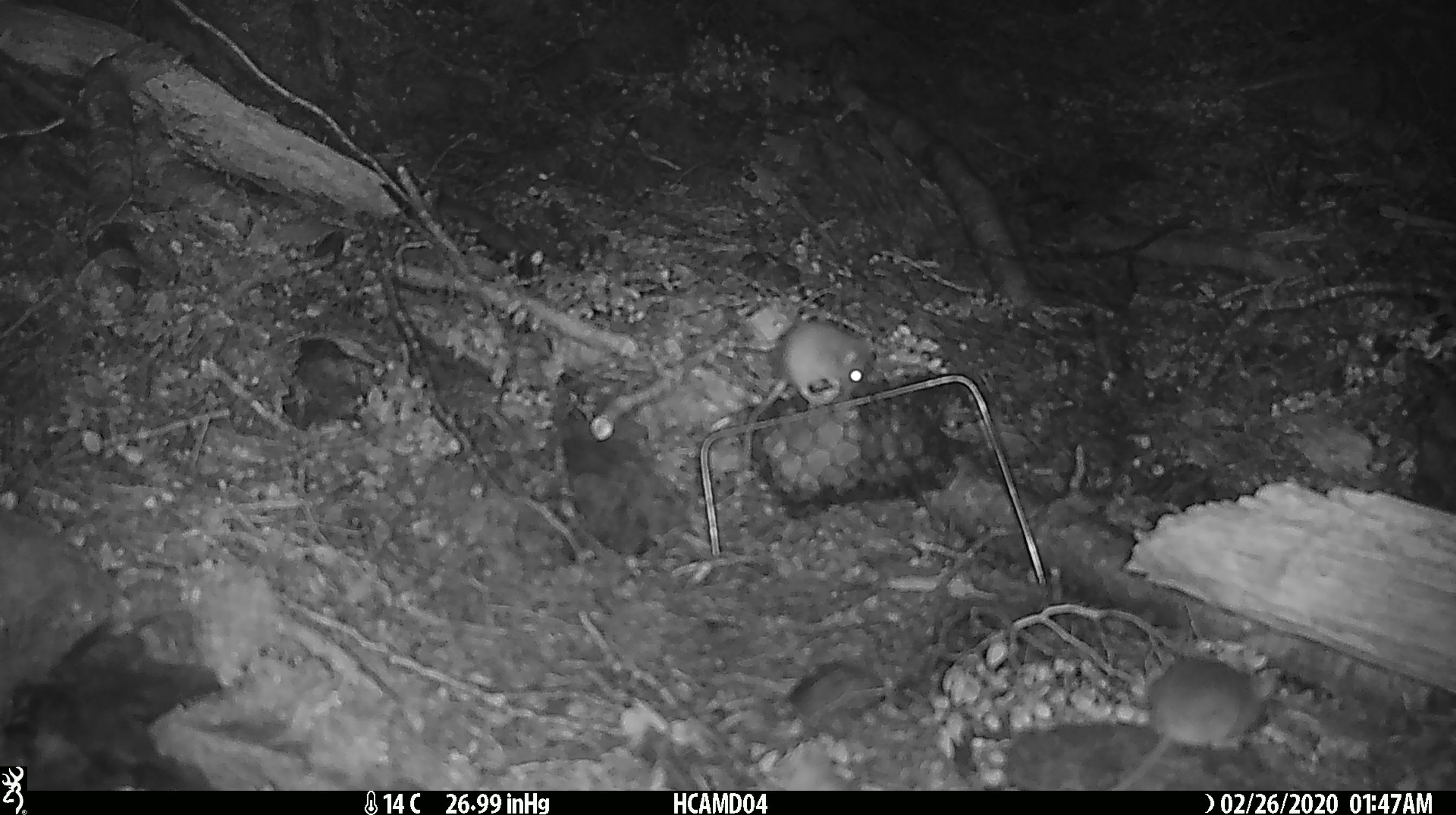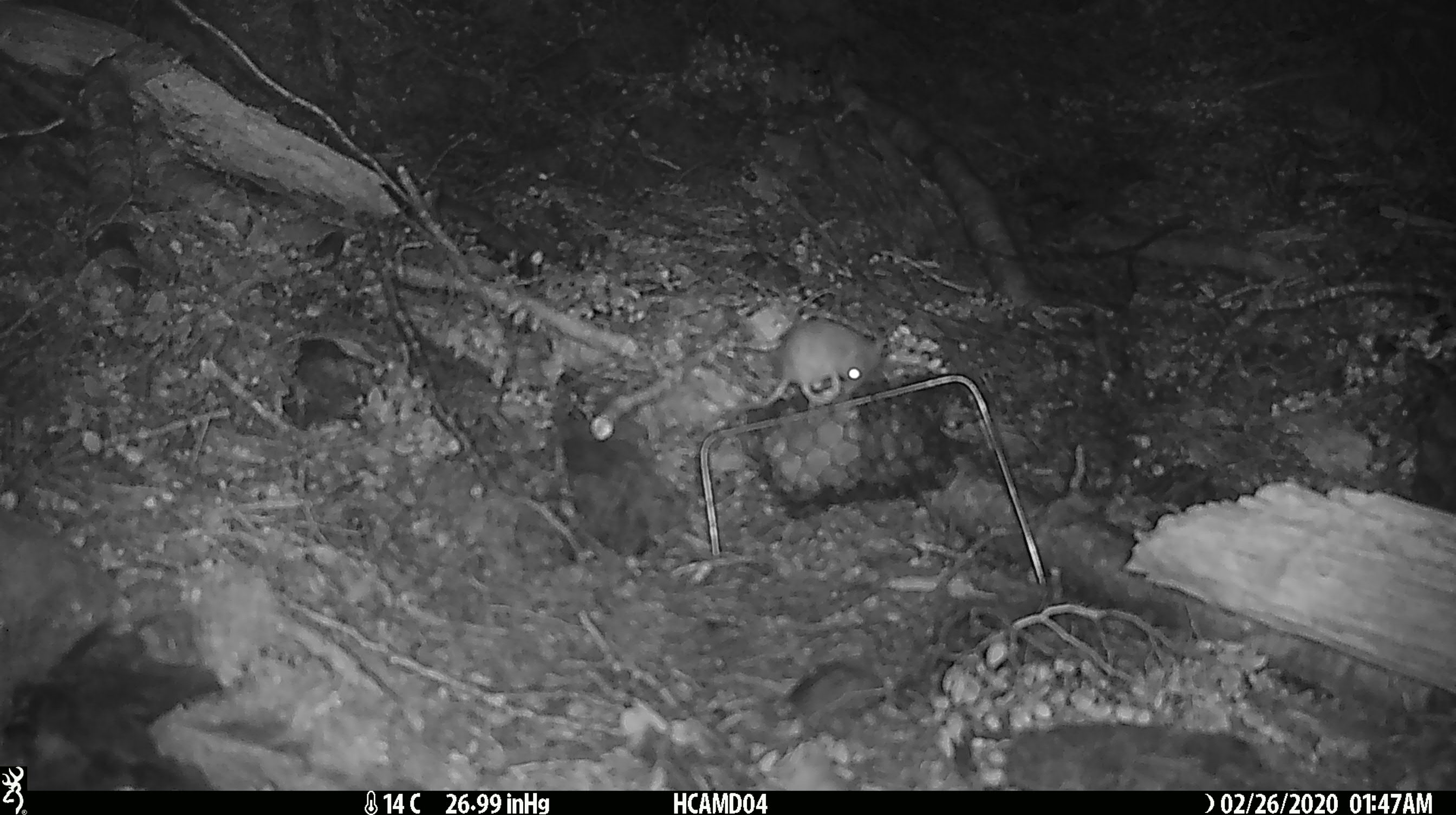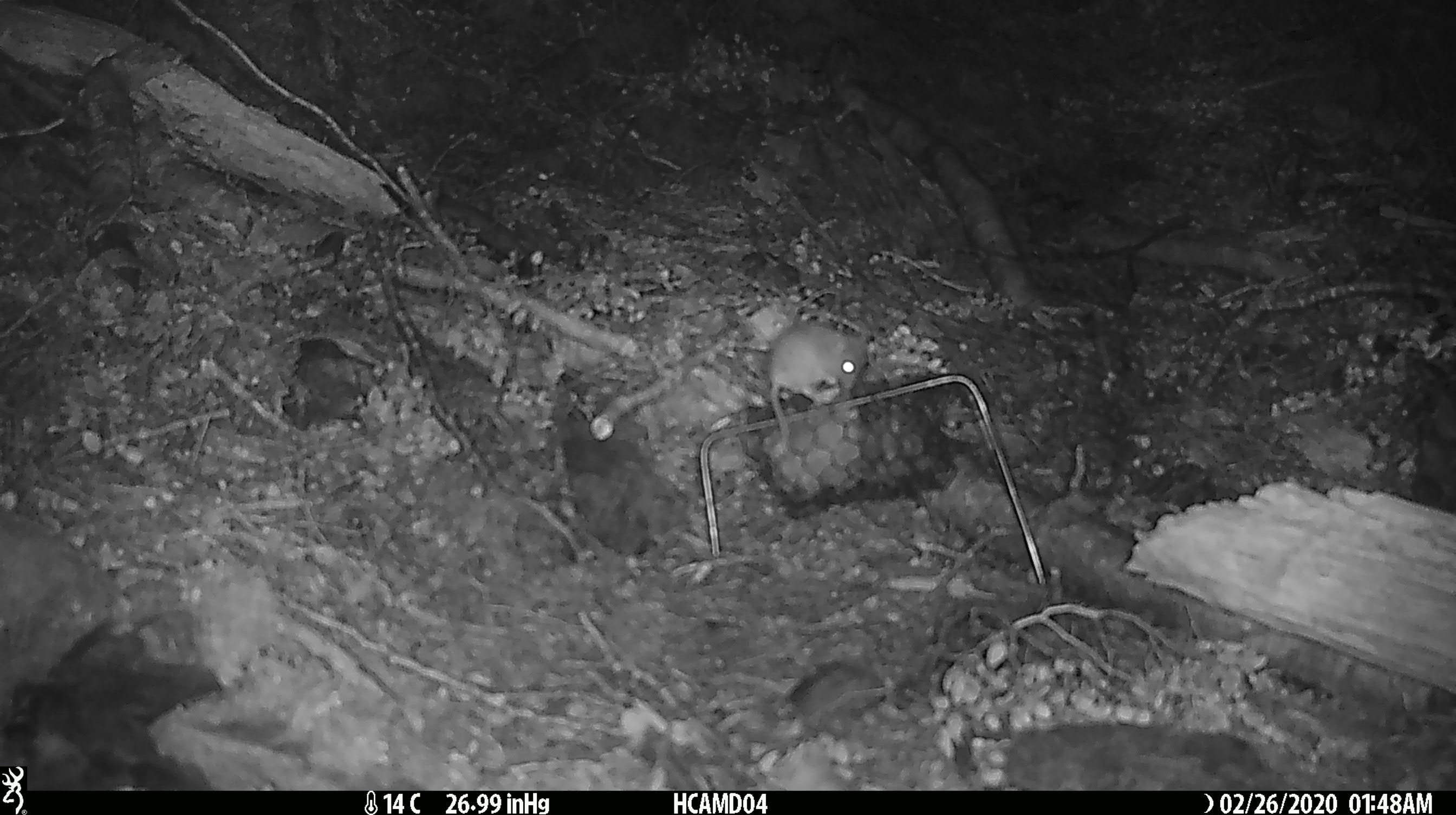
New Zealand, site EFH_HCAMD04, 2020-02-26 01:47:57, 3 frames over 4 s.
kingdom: Animalia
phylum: Chordata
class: Mammalia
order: Rodentia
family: Muridae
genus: Mus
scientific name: Mus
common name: mouse